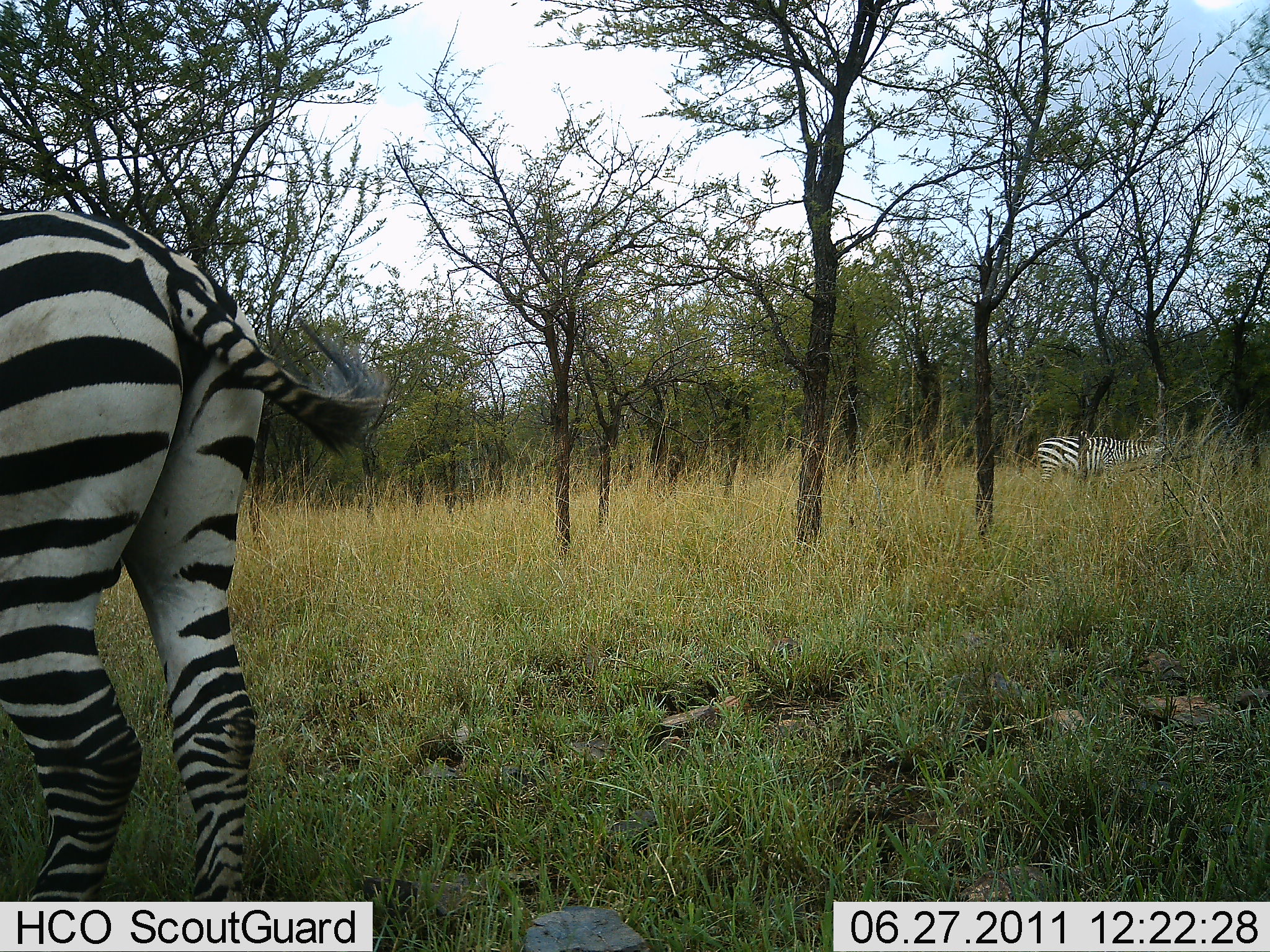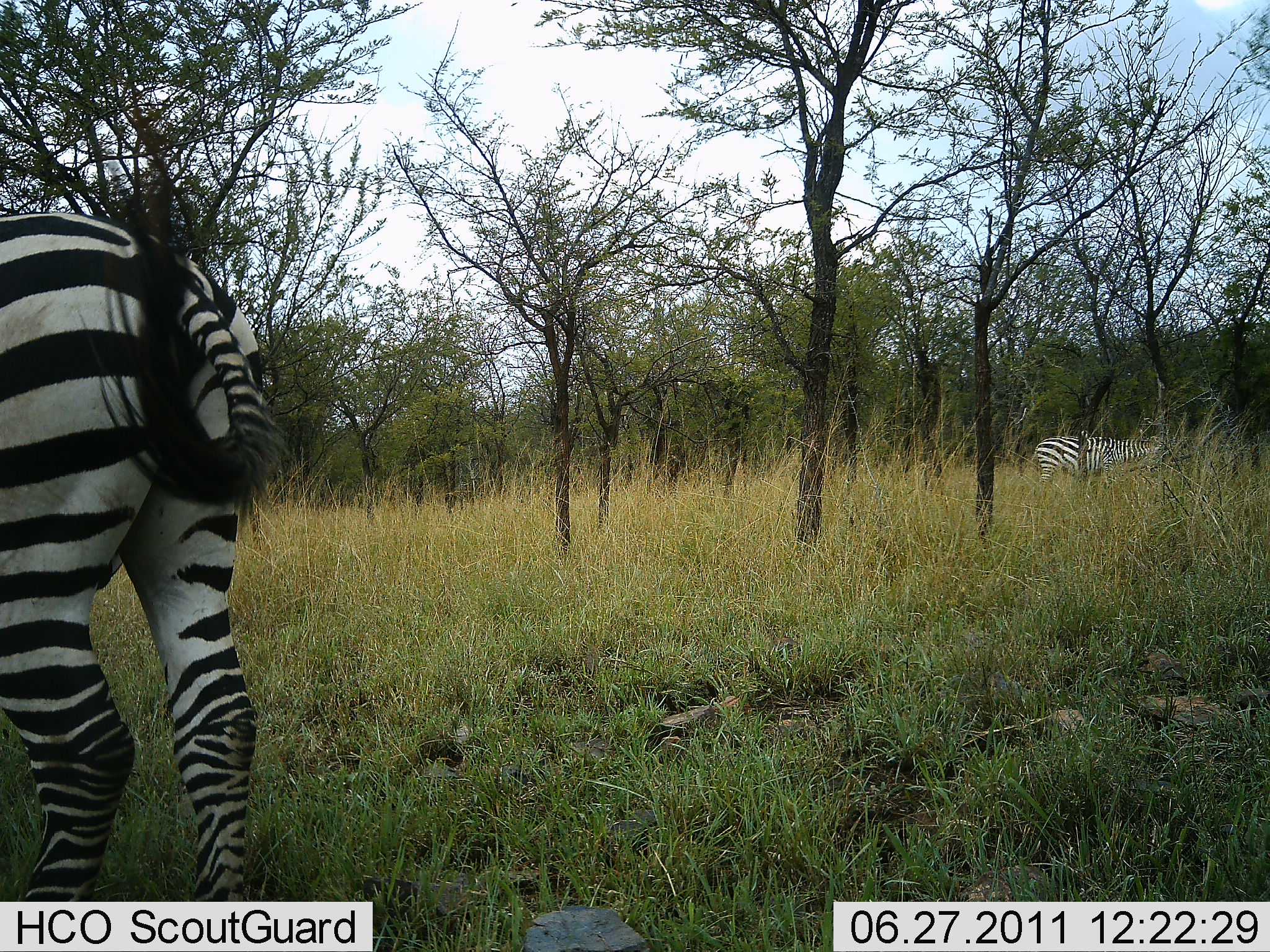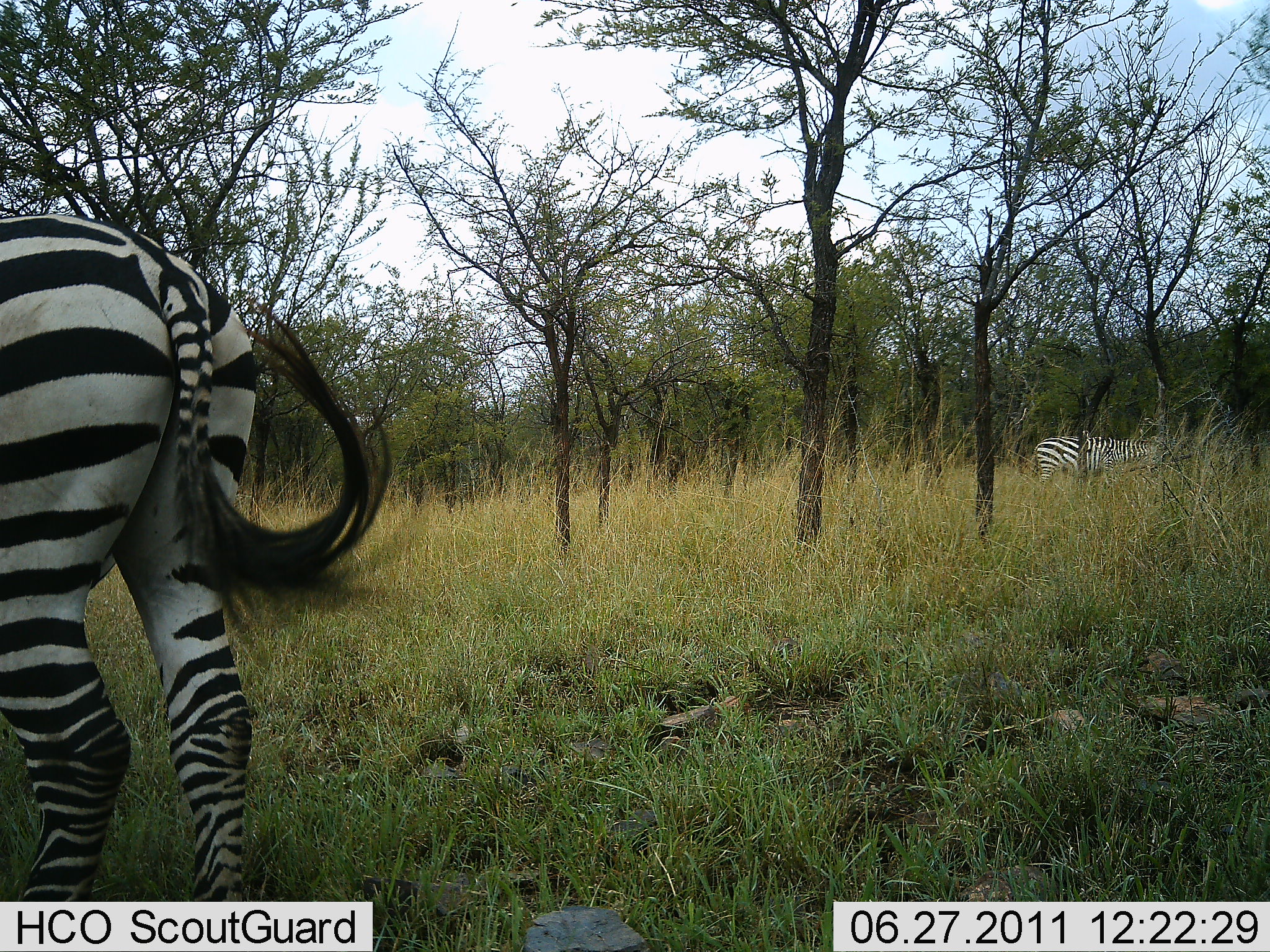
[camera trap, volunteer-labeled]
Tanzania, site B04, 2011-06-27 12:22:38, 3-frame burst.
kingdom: Animalia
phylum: Chordata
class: Mammalia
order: Perissodactyla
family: Equidae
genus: Equus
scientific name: Equus quagga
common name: plains zebra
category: zebra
Zebra (plains zebra) (Equus quagga), count 2. Behavior (volunteer vote fractions): standing 92%, resting 0%, moving 0%, interacting 0%. Young present (vote fraction): 0%. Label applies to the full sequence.